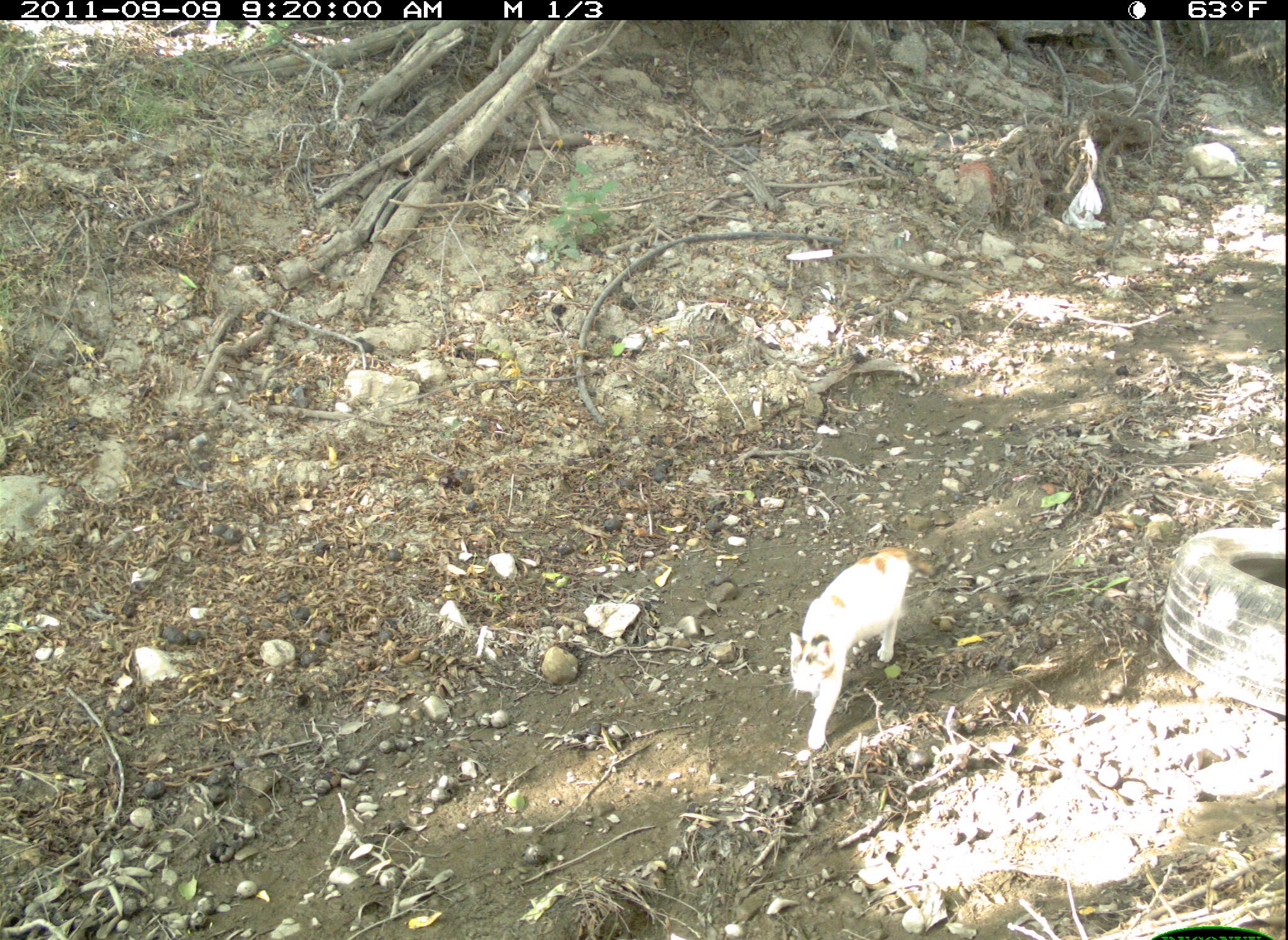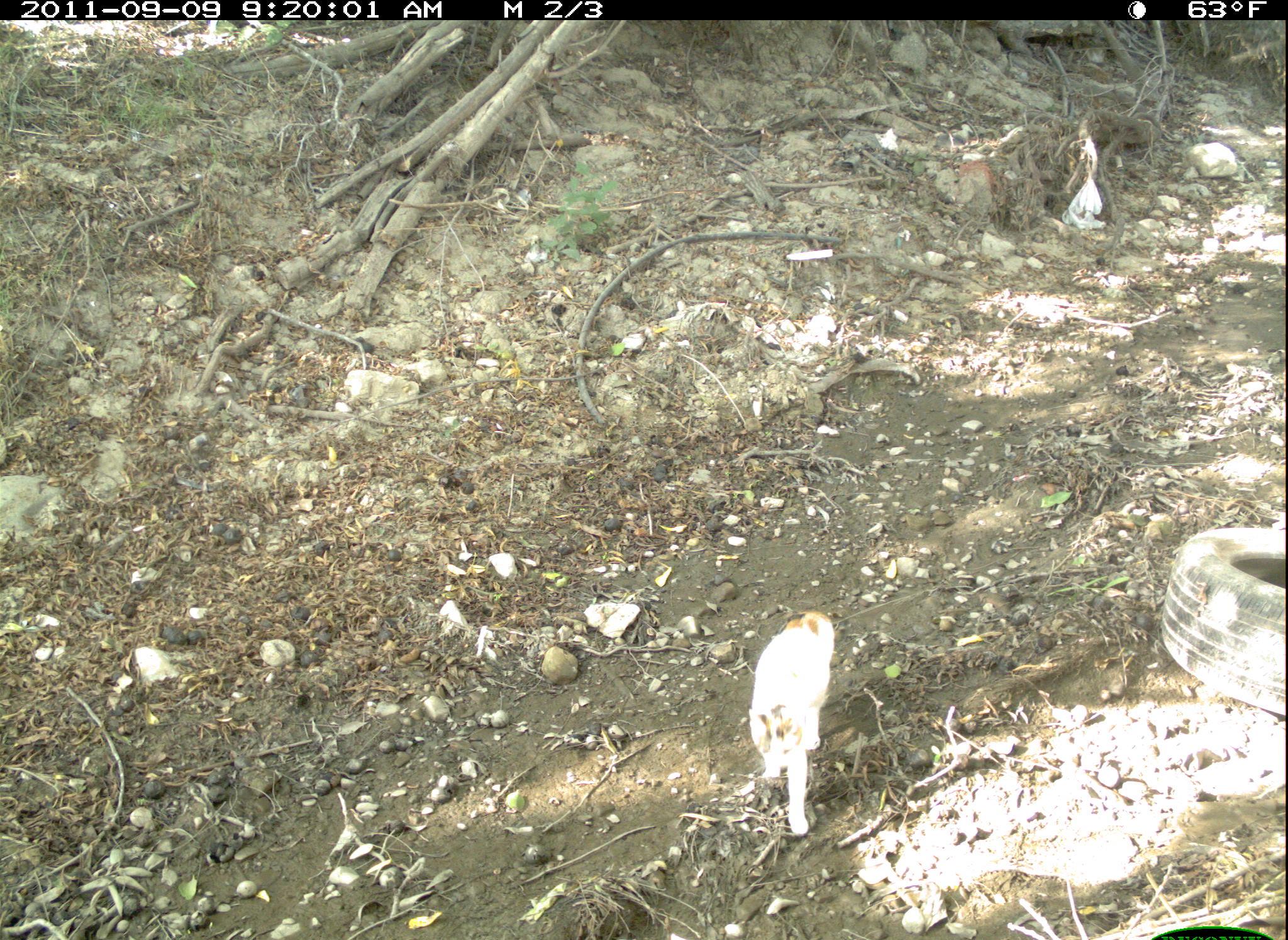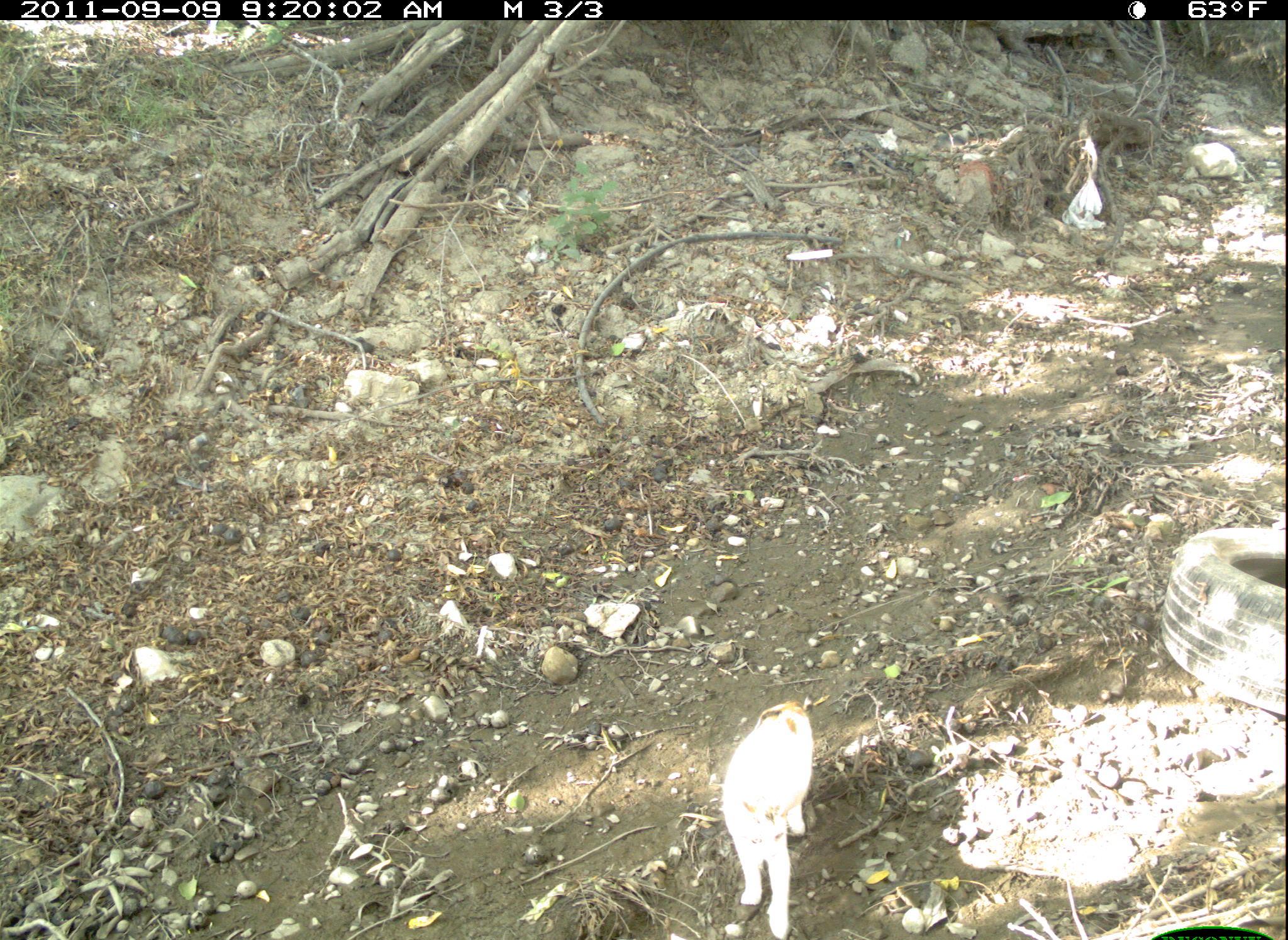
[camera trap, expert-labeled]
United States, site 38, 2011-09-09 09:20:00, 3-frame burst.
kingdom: Animalia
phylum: Chordata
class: Mammalia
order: Carnivora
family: Felidae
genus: Felis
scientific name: Felis catus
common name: cat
Cat (Felis catus).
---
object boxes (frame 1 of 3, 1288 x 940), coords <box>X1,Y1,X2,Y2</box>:
cat: <box>778,535,934,772</box>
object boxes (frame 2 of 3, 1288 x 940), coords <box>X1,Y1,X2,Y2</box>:
cat: <box>731,599,881,839</box>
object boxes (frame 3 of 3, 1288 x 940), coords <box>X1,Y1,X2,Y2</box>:
cat: <box>715,691,826,940</box>